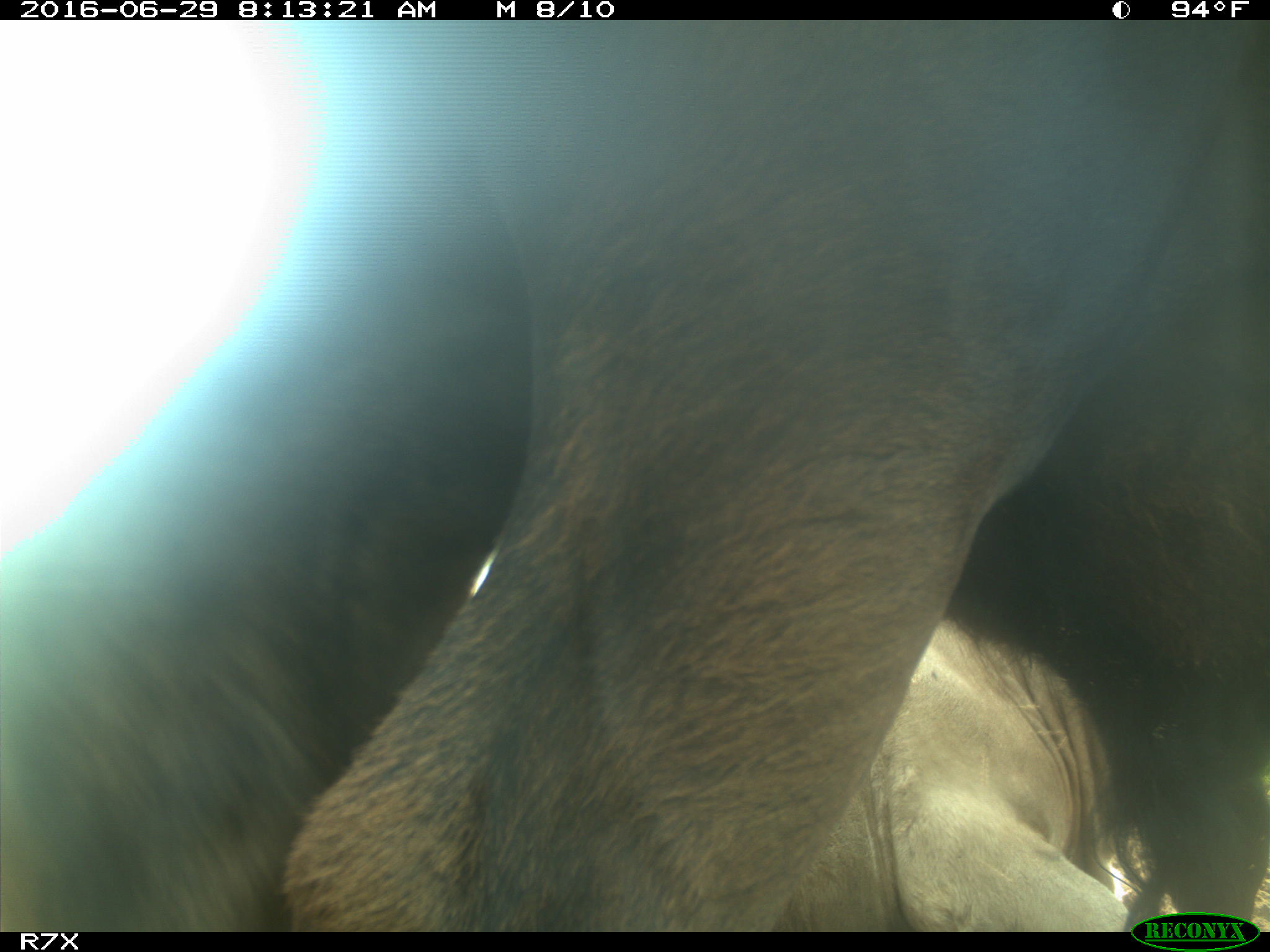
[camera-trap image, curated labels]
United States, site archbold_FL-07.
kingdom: Animalia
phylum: Chordata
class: Mammalia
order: Artiodactyla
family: Bovidae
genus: Bos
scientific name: Bos taurus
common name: domestic cow